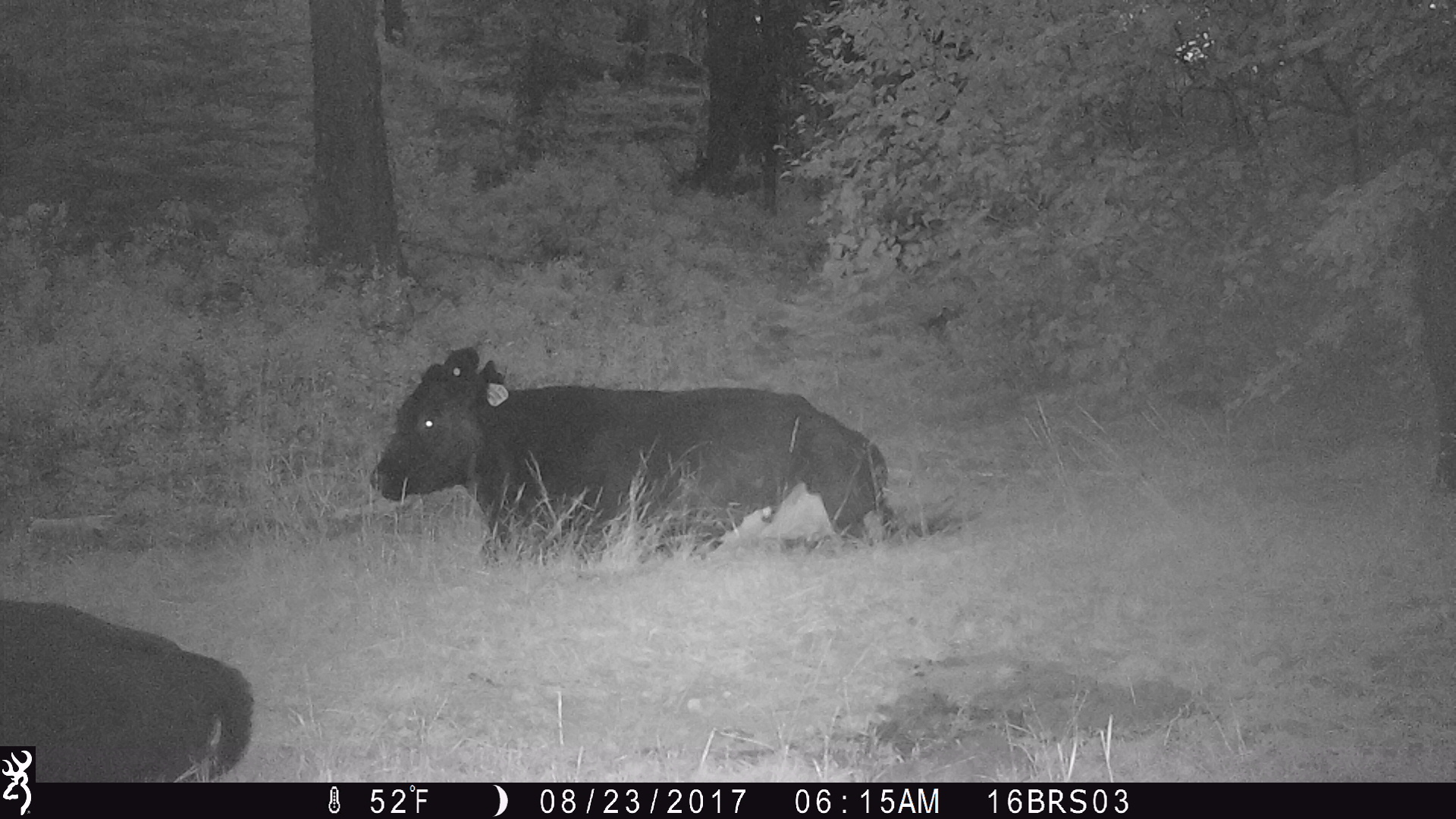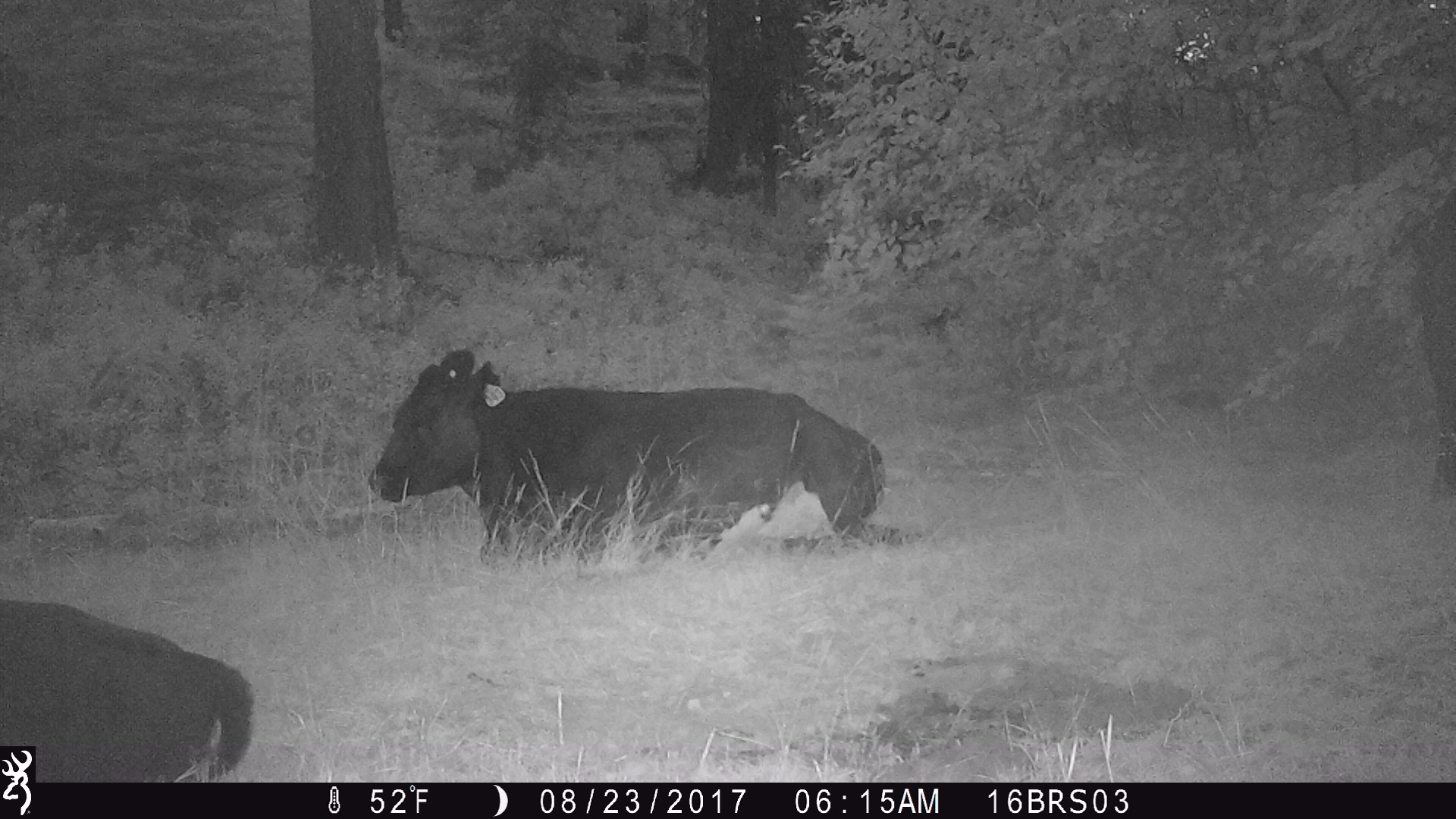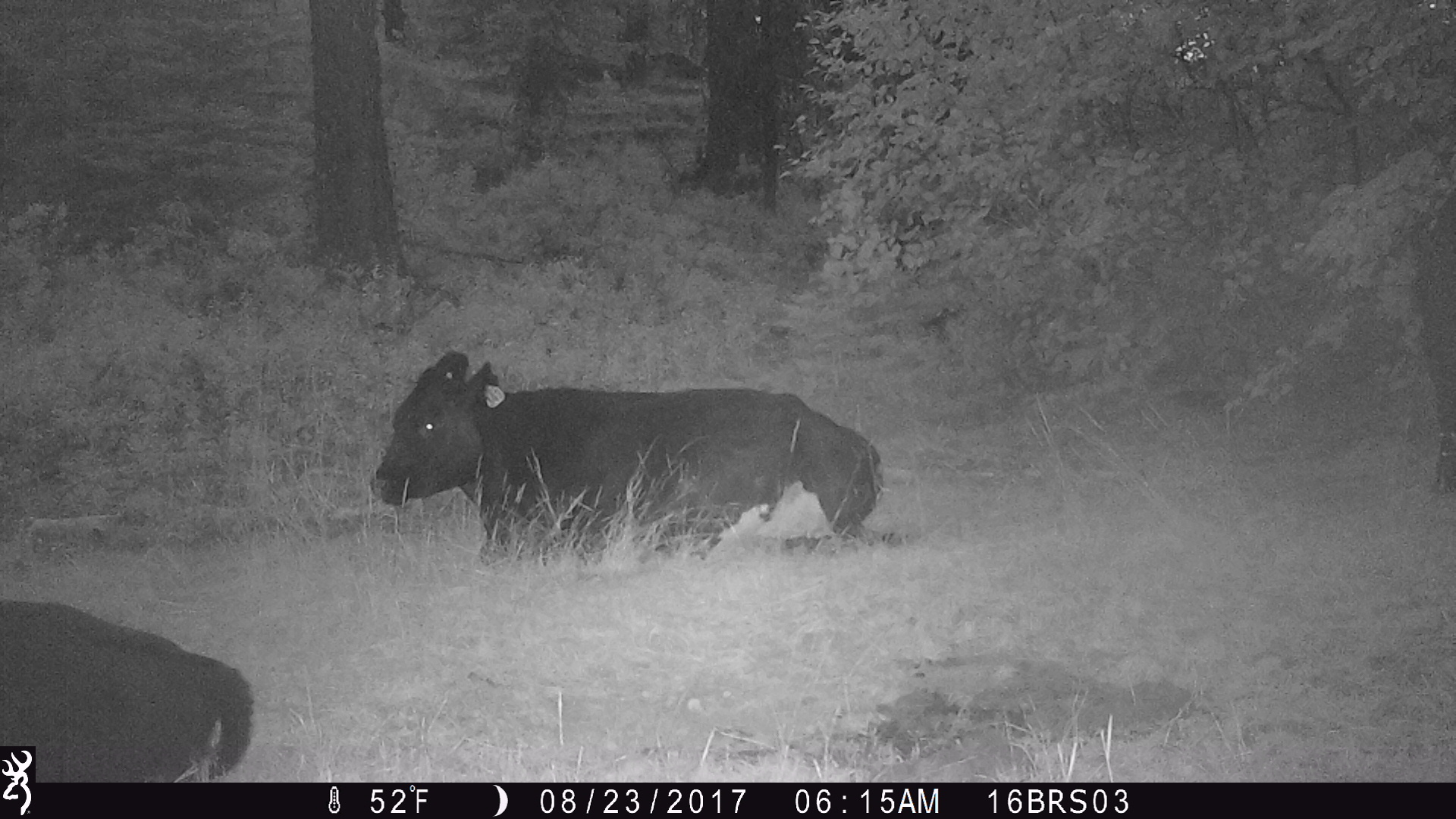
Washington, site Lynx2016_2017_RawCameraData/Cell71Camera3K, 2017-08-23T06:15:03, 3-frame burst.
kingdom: Animalia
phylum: Chordata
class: Mammalia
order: Artiodactyla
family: Bovidae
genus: Bos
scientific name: Bos taurus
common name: domestic cattle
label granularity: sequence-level